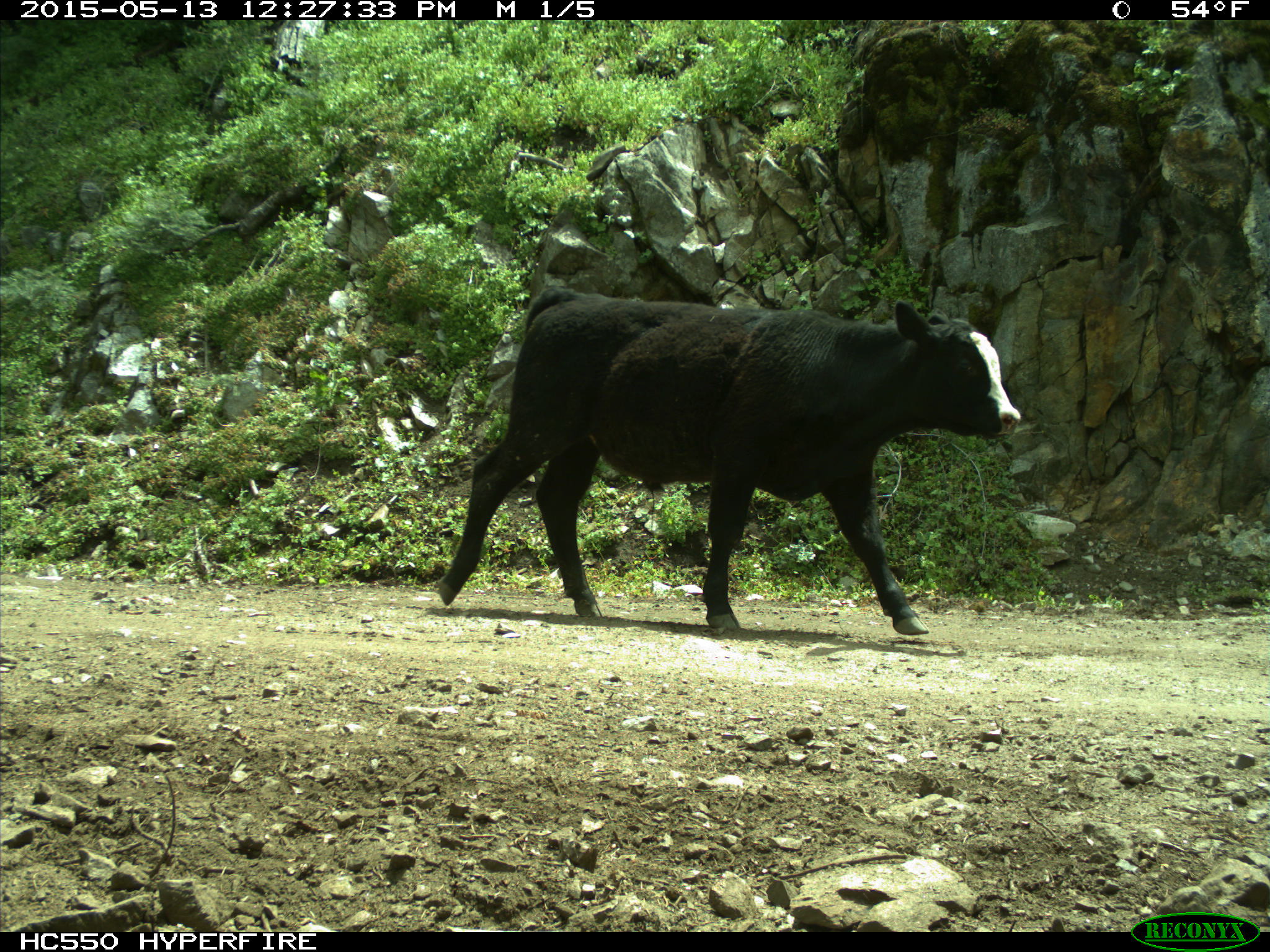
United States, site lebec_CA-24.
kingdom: Animalia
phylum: Chordata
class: Mammalia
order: Artiodactyla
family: Bovidae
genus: Bos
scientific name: Bos taurus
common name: domestic cow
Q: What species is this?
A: Bos taurus (domestic cow).